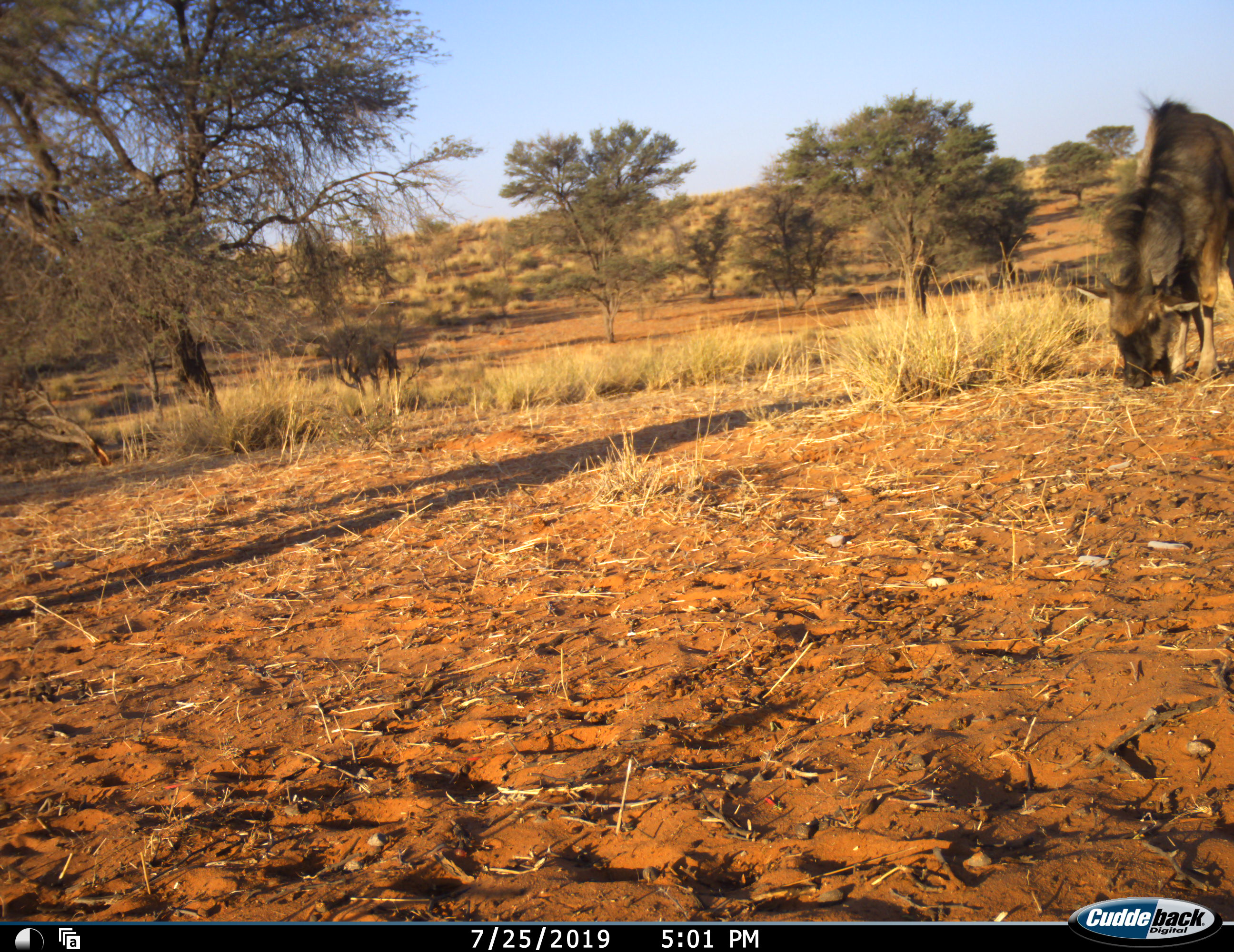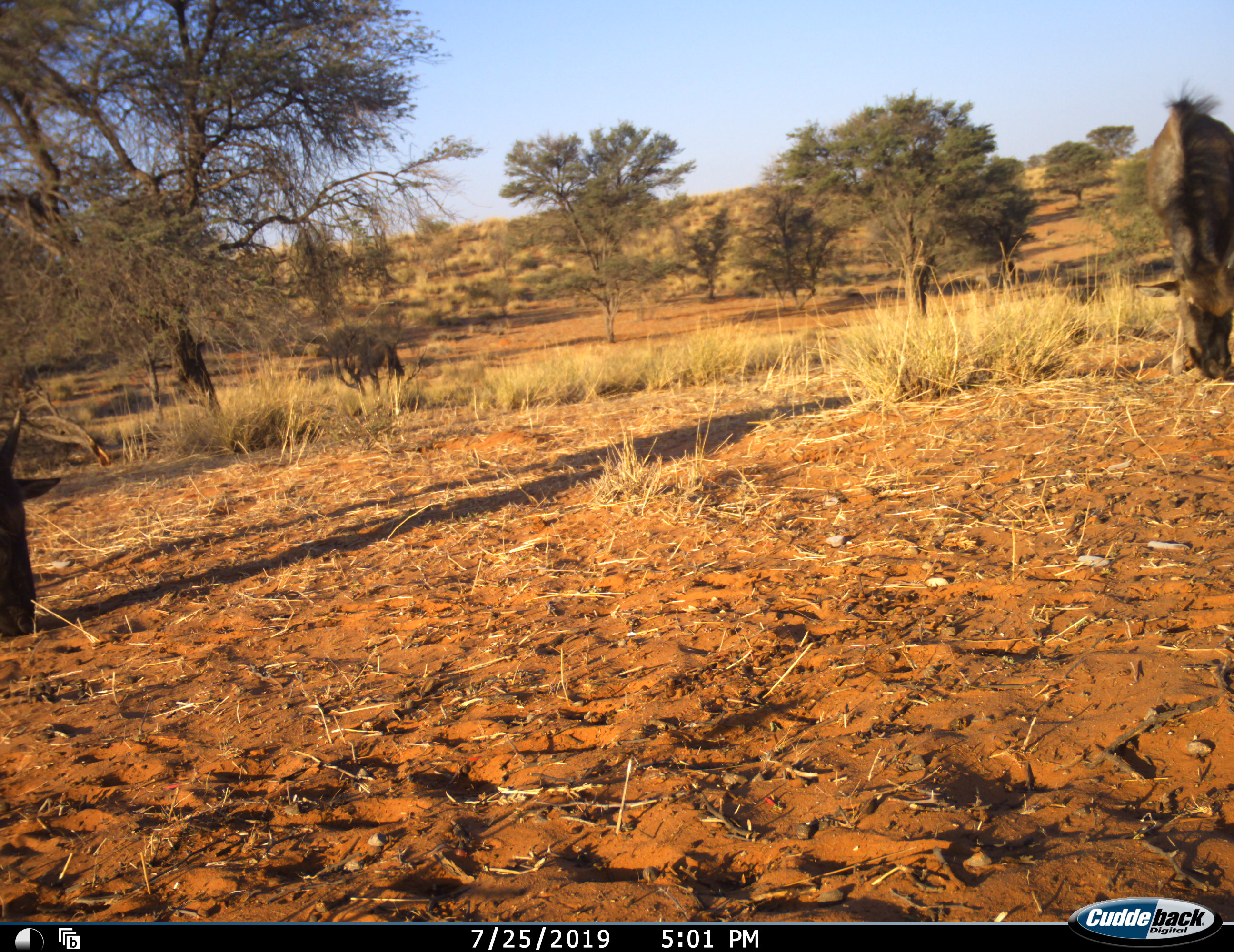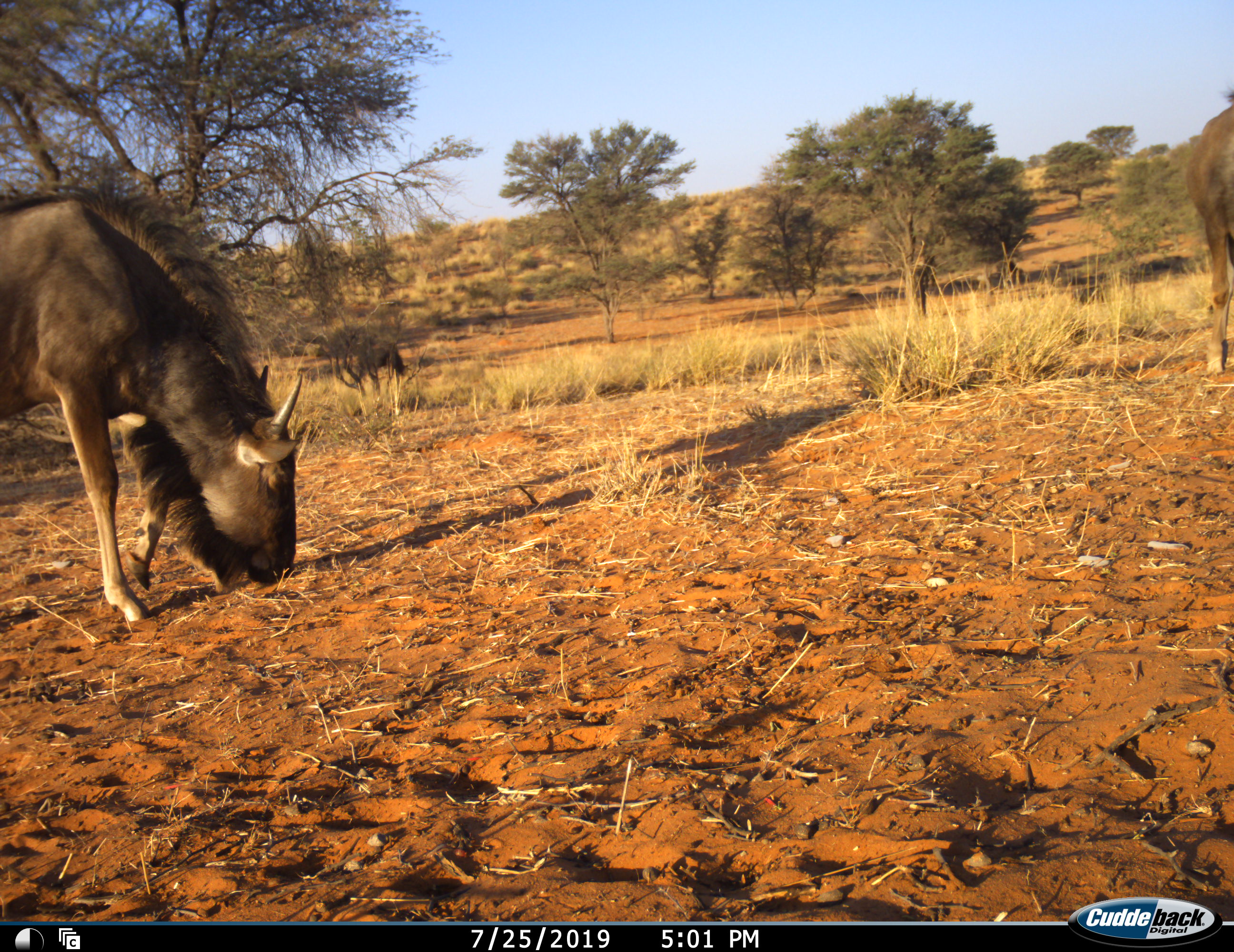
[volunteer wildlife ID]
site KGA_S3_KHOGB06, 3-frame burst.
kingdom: Animalia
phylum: Chordata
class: Mammalia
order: Artiodactyla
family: Bovidae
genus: Connochaetes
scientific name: Connochaetes taurinus taurinus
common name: blue wildebeest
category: wildebeestblue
Wildebeestblue (blue wildebeest) (Connochaetes taurinus taurinus), count 3. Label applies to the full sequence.